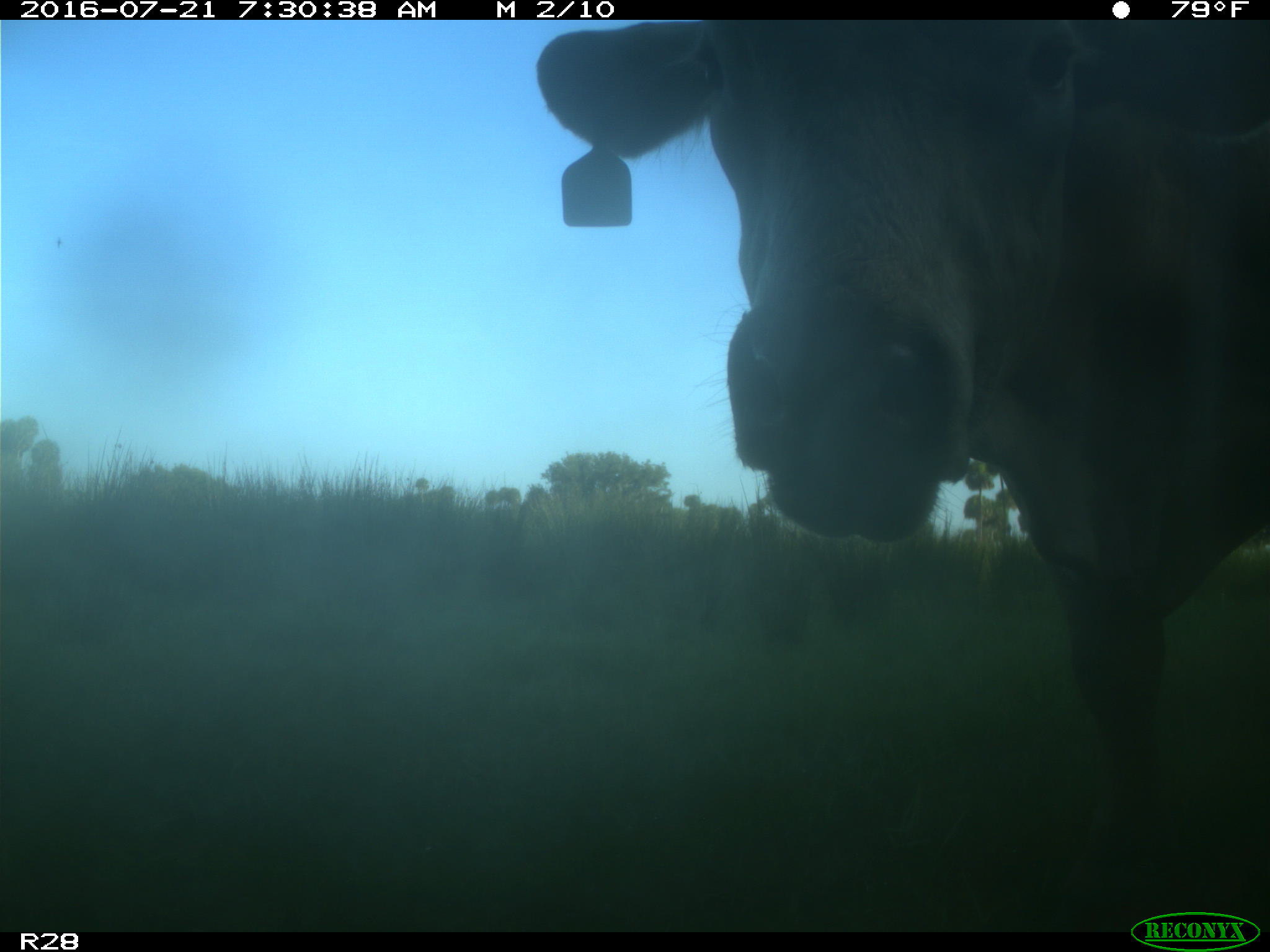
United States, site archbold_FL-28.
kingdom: Animalia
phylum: Chordata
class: Mammalia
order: Artiodactyla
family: Bovidae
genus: Bos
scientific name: Bos taurus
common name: domestic cow